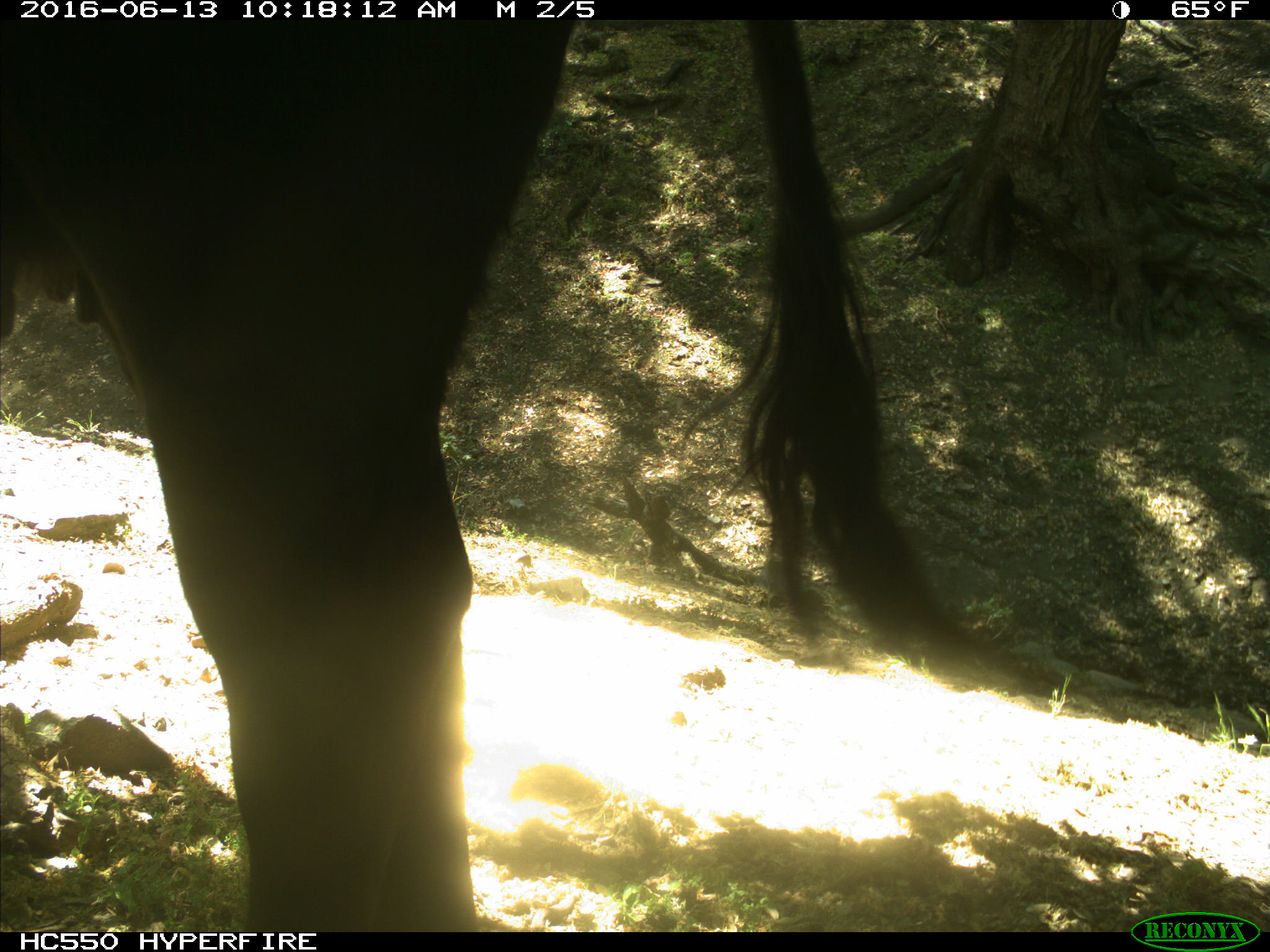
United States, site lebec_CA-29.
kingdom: Animalia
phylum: Chordata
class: Mammalia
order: Artiodactyla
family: Bovidae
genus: Bos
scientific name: Bos taurus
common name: domestic cow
Bos taurus (domestic cow).